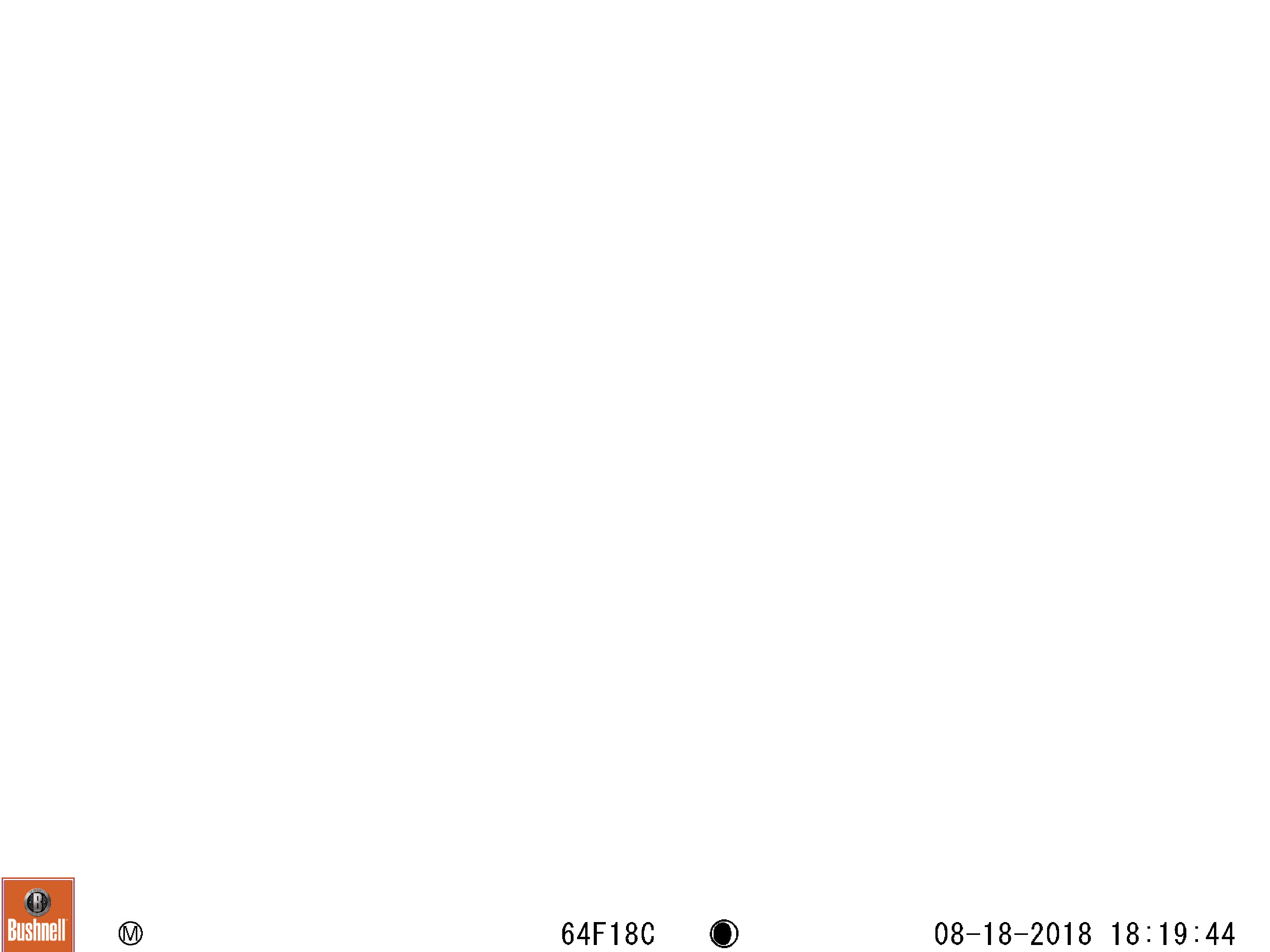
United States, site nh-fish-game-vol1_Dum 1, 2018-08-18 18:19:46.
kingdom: Animalia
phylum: Chordata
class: Mammalia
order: Carnivora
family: Ursidae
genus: Ursus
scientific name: Ursus americanus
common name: black bear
Black bear (Ursus americanus).